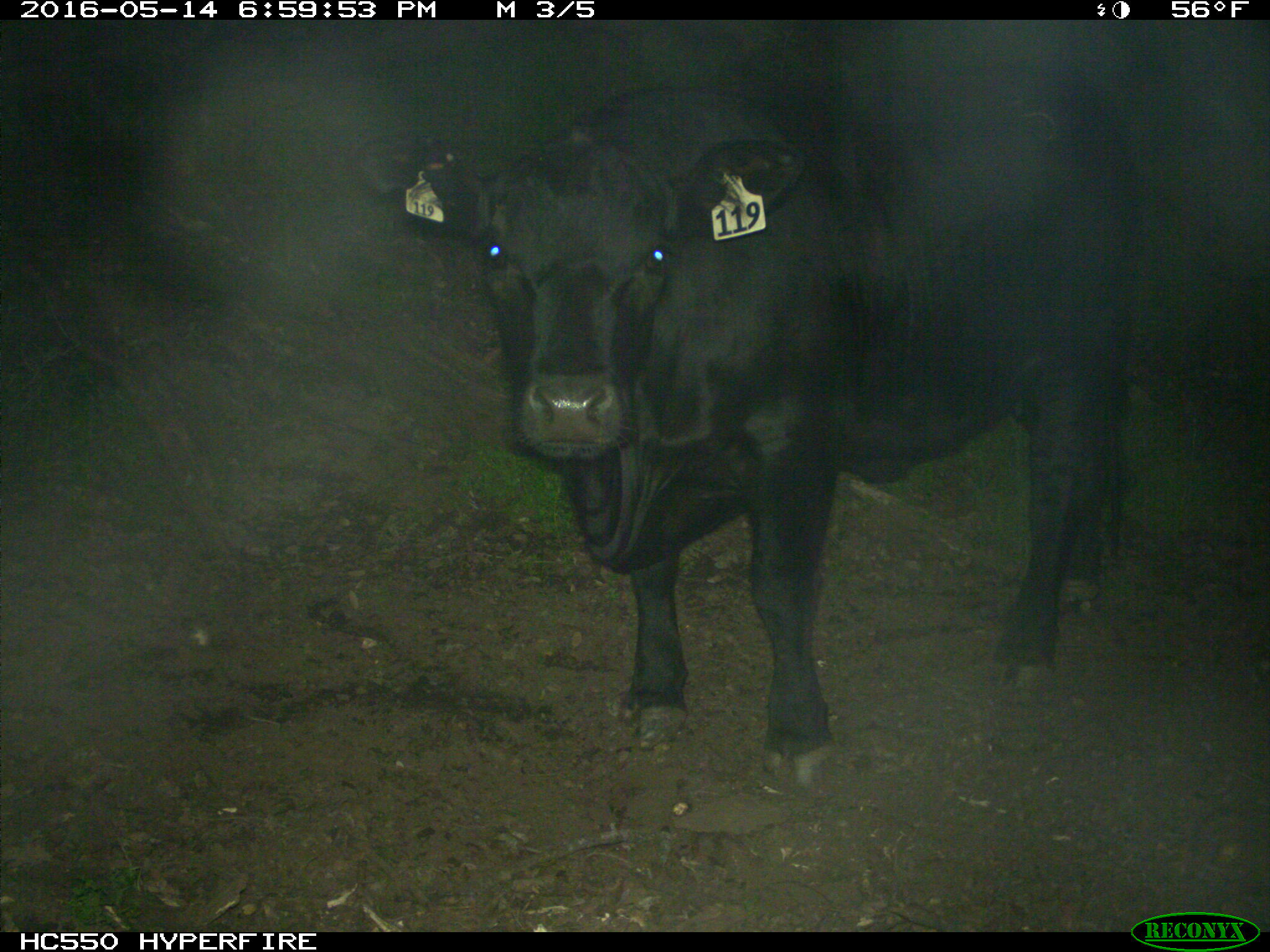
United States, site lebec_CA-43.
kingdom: Animalia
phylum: Chordata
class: Mammalia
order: Artiodactyla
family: Bovidae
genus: Bos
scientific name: Bos taurus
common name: domestic cow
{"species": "Bos taurus (domestic cow)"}